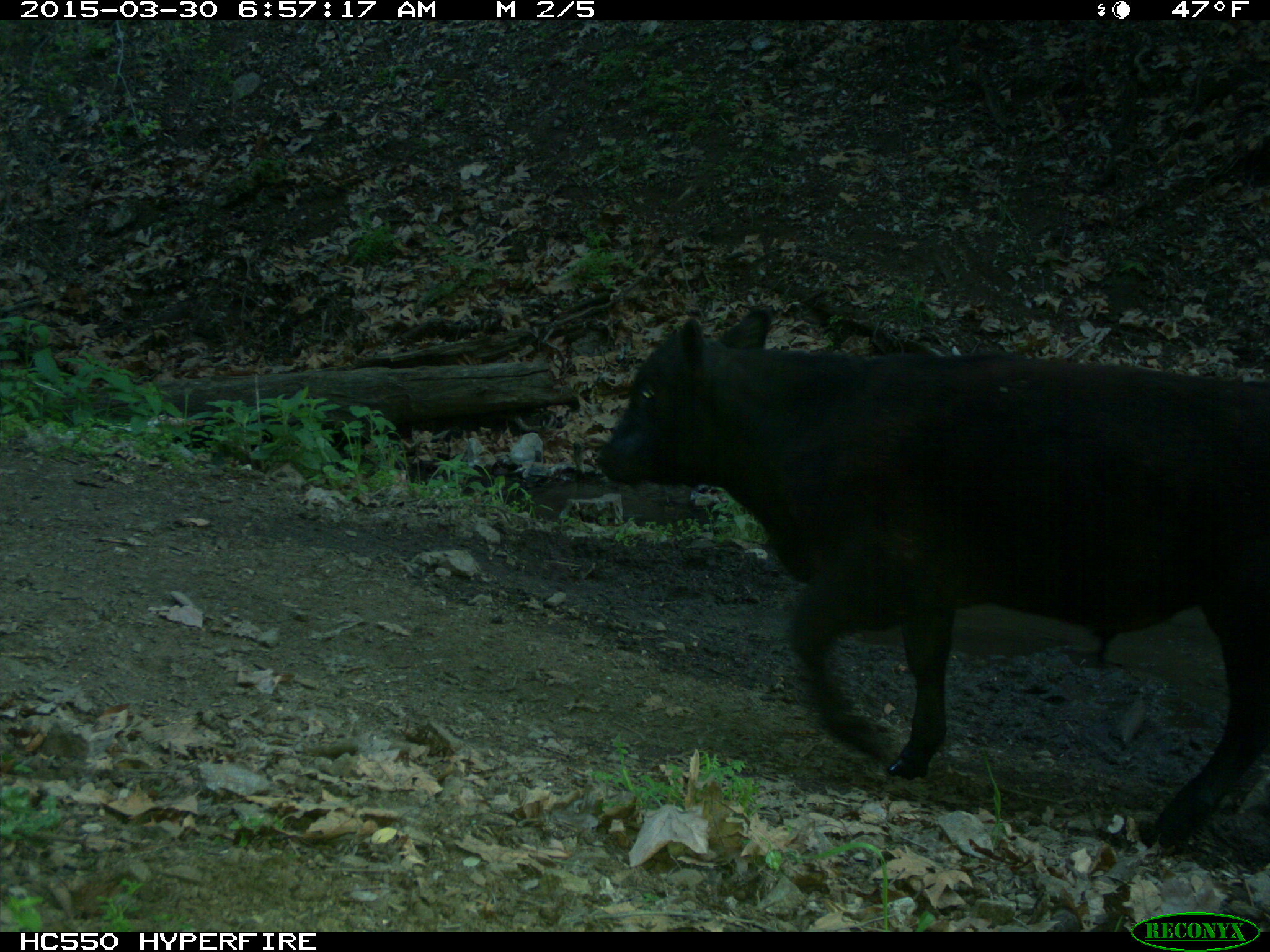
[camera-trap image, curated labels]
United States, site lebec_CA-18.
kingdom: Animalia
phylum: Chordata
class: Mammalia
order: Artiodactyla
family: Bovidae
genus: Bos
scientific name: Bos taurus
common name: domestic cow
Bos taurus (domestic cow).